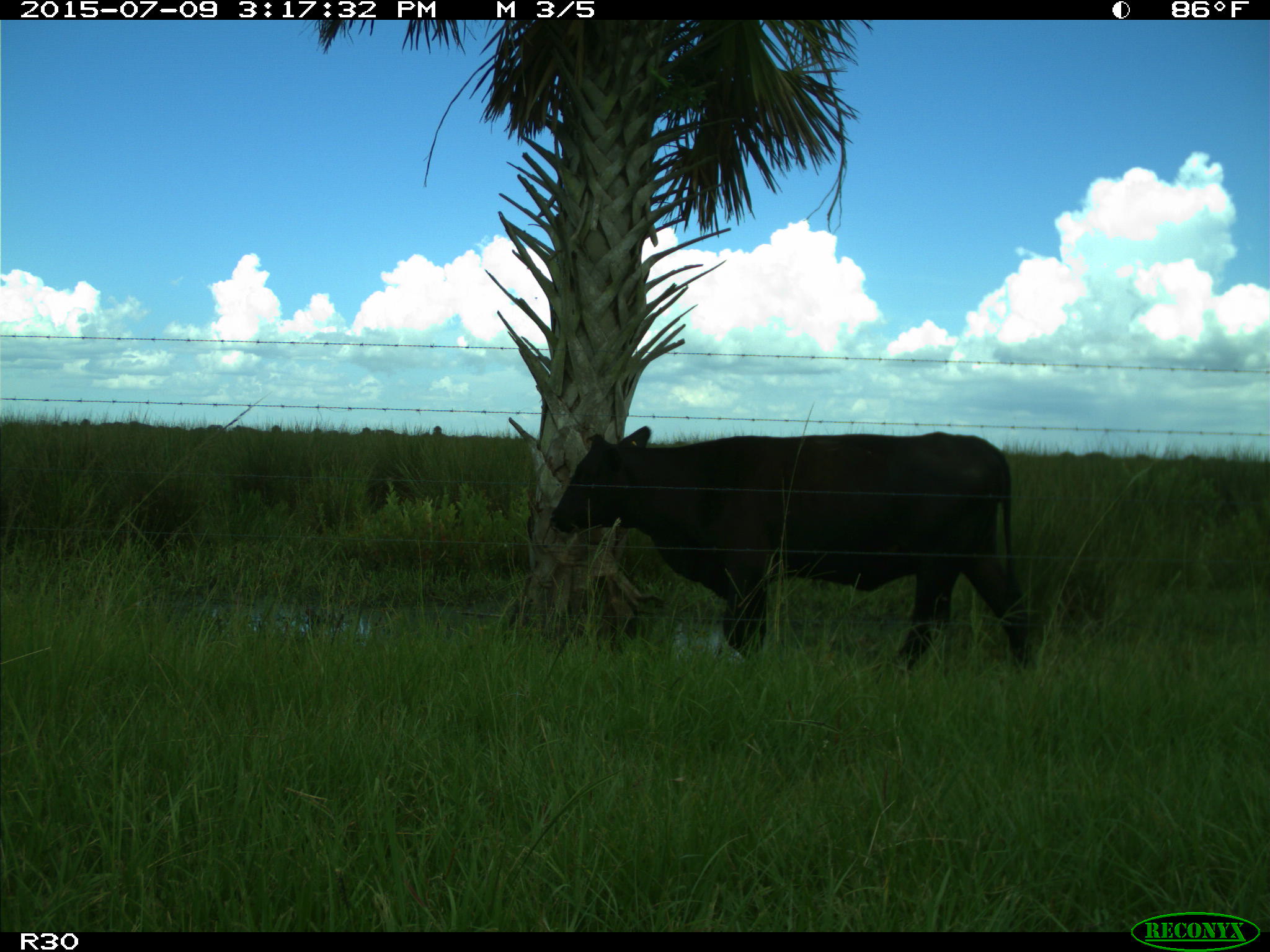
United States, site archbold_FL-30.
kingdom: Animalia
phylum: Chordata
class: Mammalia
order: Artiodactyla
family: Bovidae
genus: Bos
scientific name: Bos taurus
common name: domestic cow